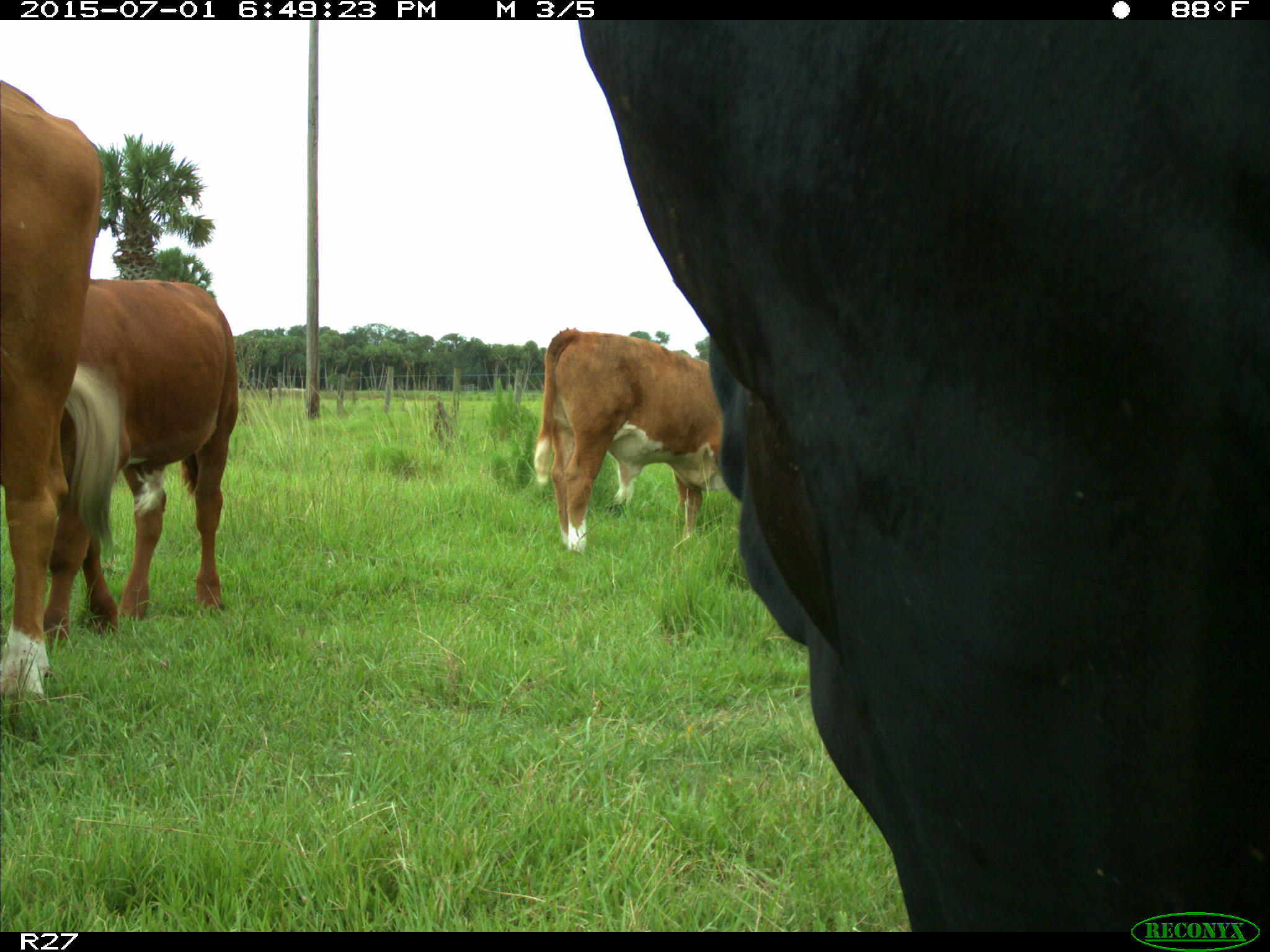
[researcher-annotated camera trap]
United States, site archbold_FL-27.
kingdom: Animalia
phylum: Chordata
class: Mammalia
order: Artiodactyla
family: Bovidae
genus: Bos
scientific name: Bos taurus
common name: domestic cow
Bos taurus (domestic cow).